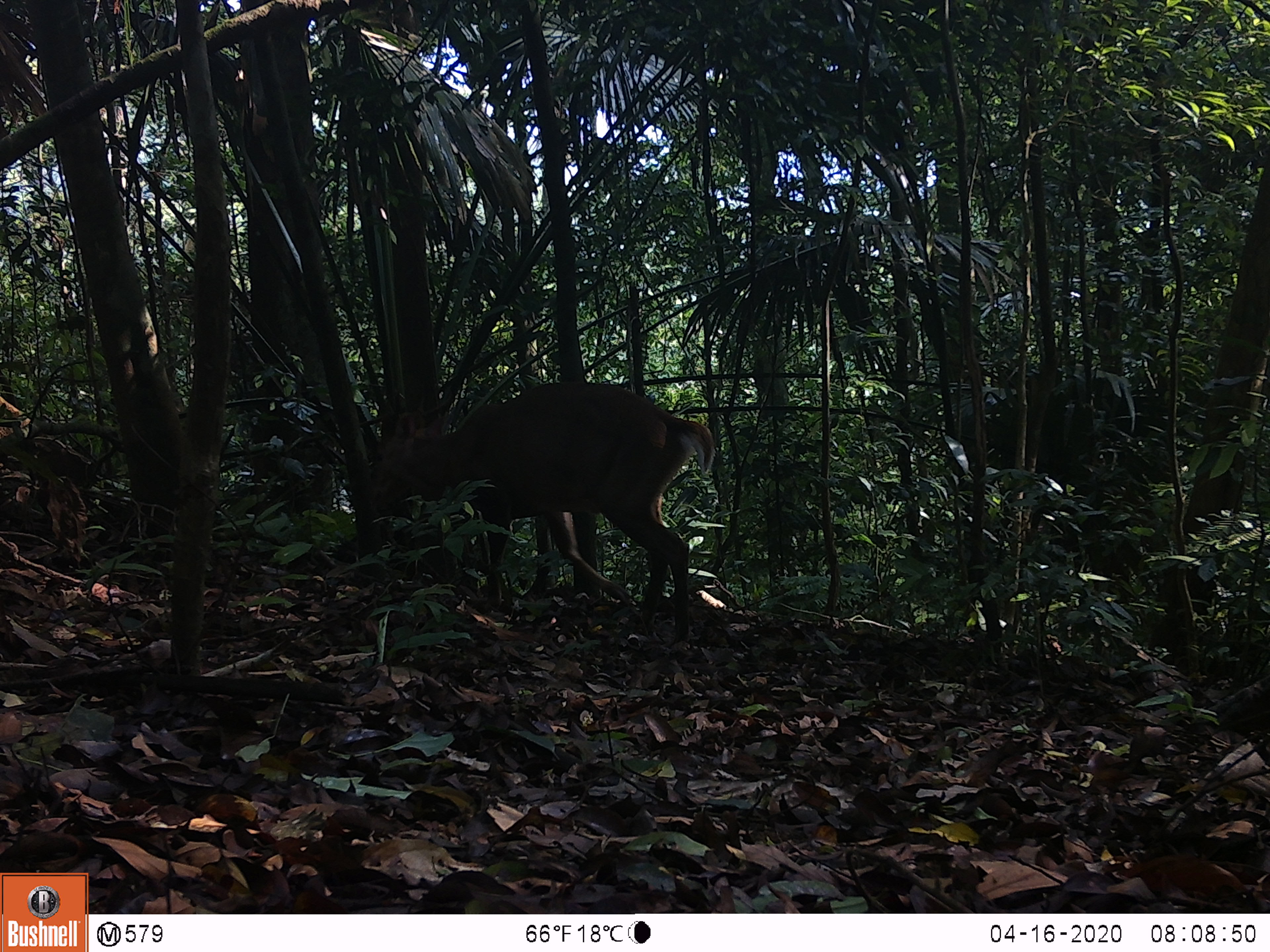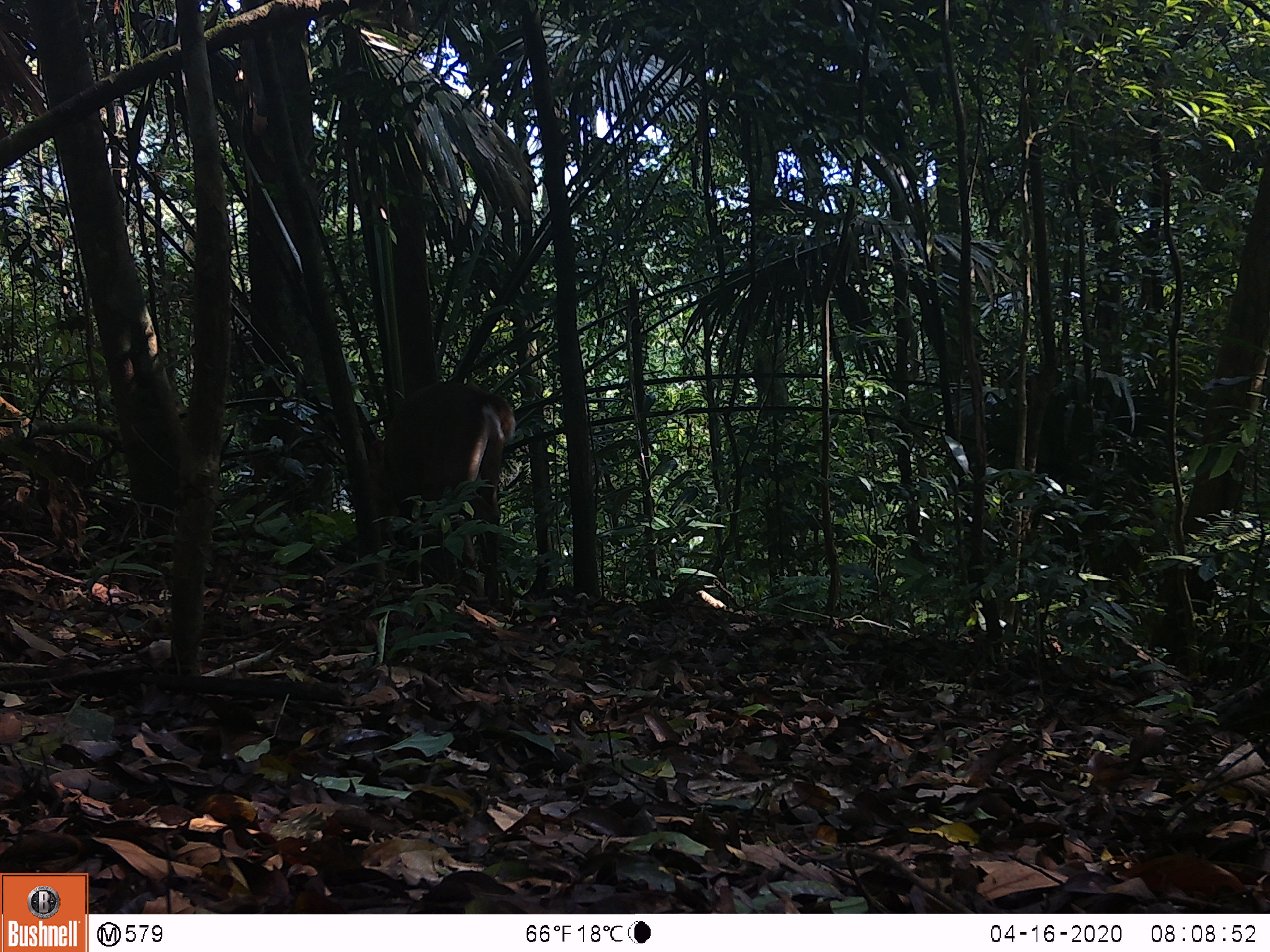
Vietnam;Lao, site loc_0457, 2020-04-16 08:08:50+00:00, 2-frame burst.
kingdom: Animalia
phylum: Chordata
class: Mammalia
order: Artiodactyla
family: Cervidae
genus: Muntiacus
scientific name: Muntiacus vuquangensis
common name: large-antlered muntjac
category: large antlered muntjac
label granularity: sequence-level